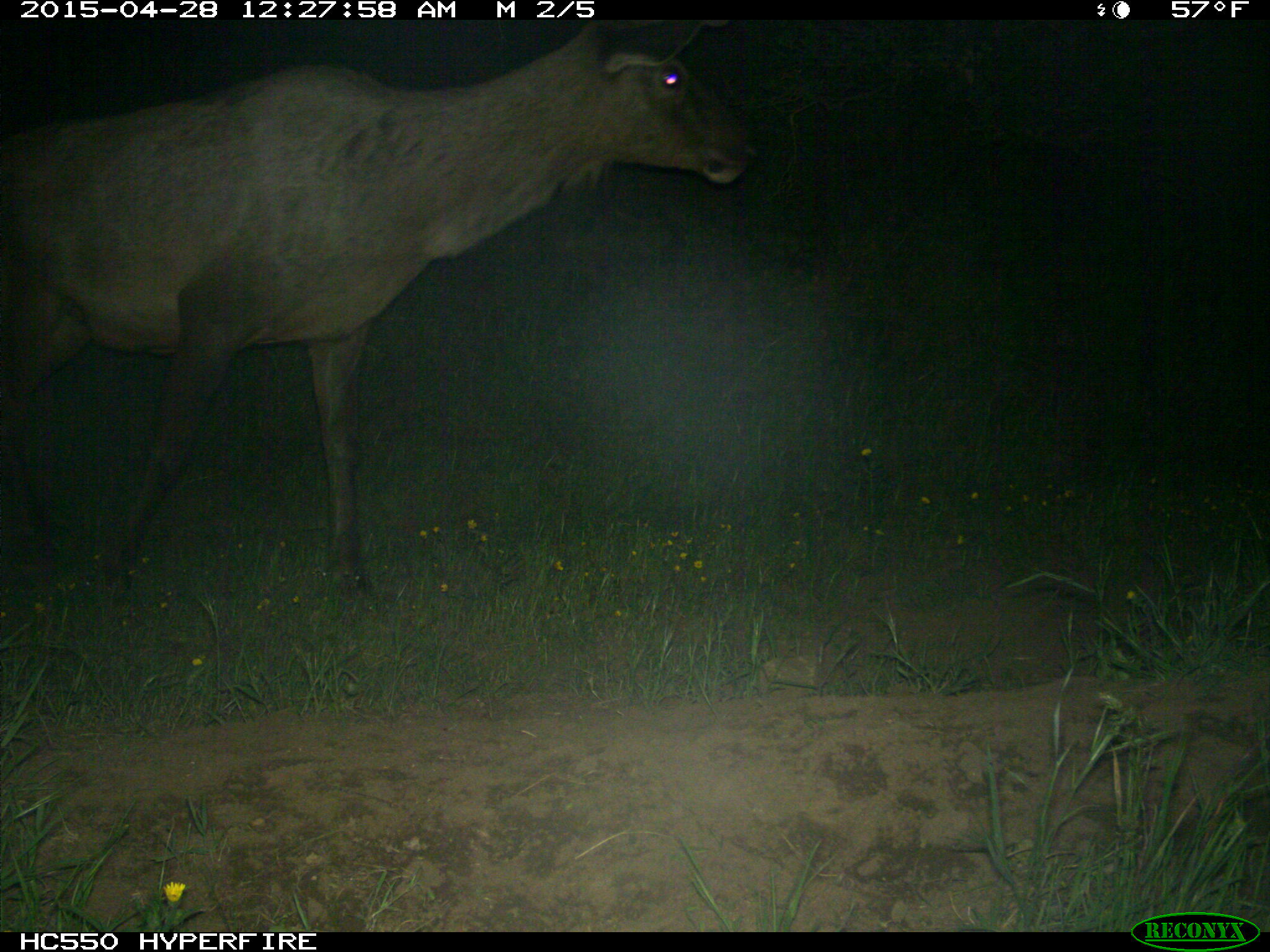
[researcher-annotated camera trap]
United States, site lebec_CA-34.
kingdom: Animalia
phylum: Chordata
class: Mammalia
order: Artiodactyla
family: Cervidae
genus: Cervus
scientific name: Cervus canadensis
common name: elk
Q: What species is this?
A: Cervus canadensis (elk).